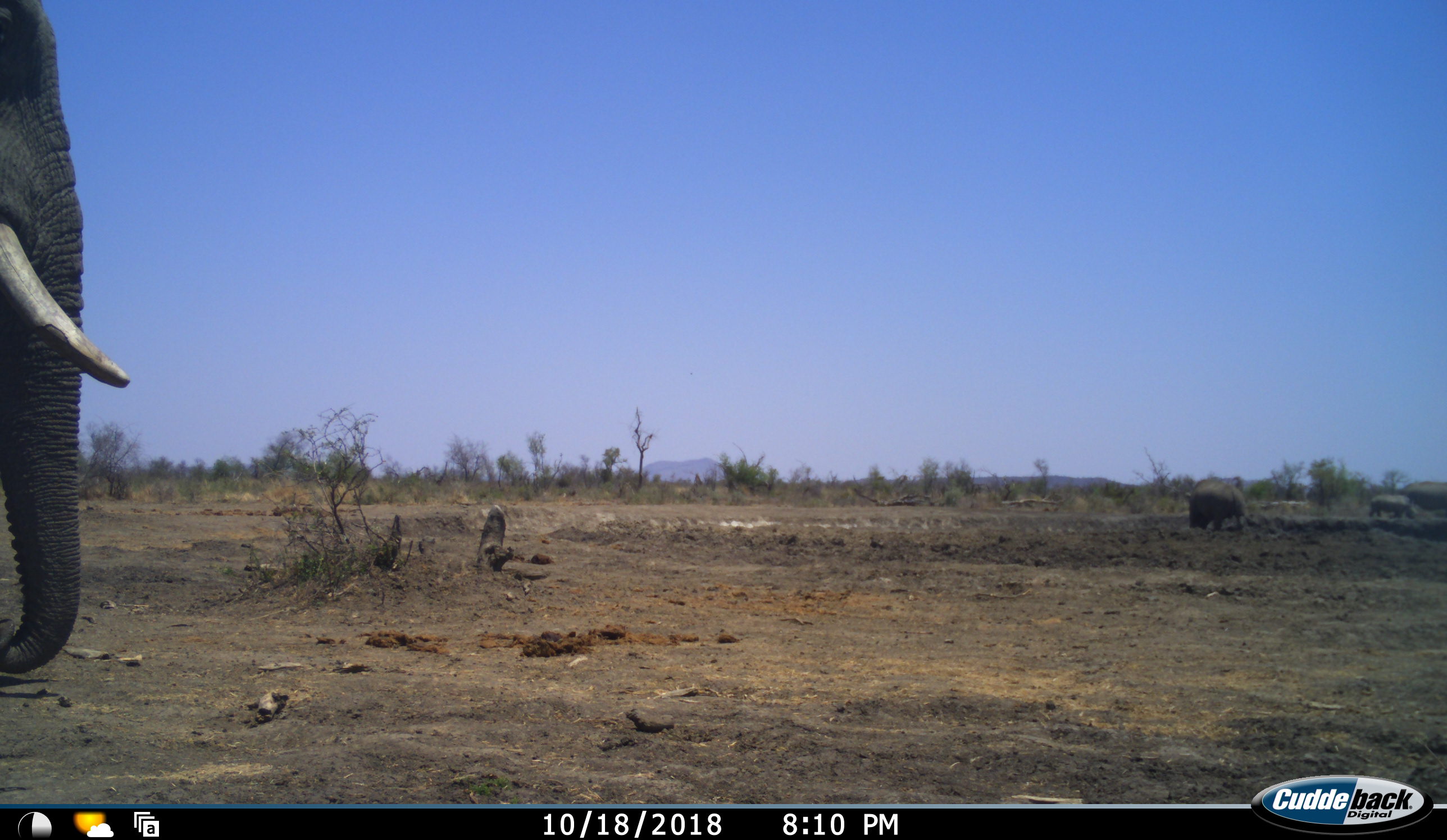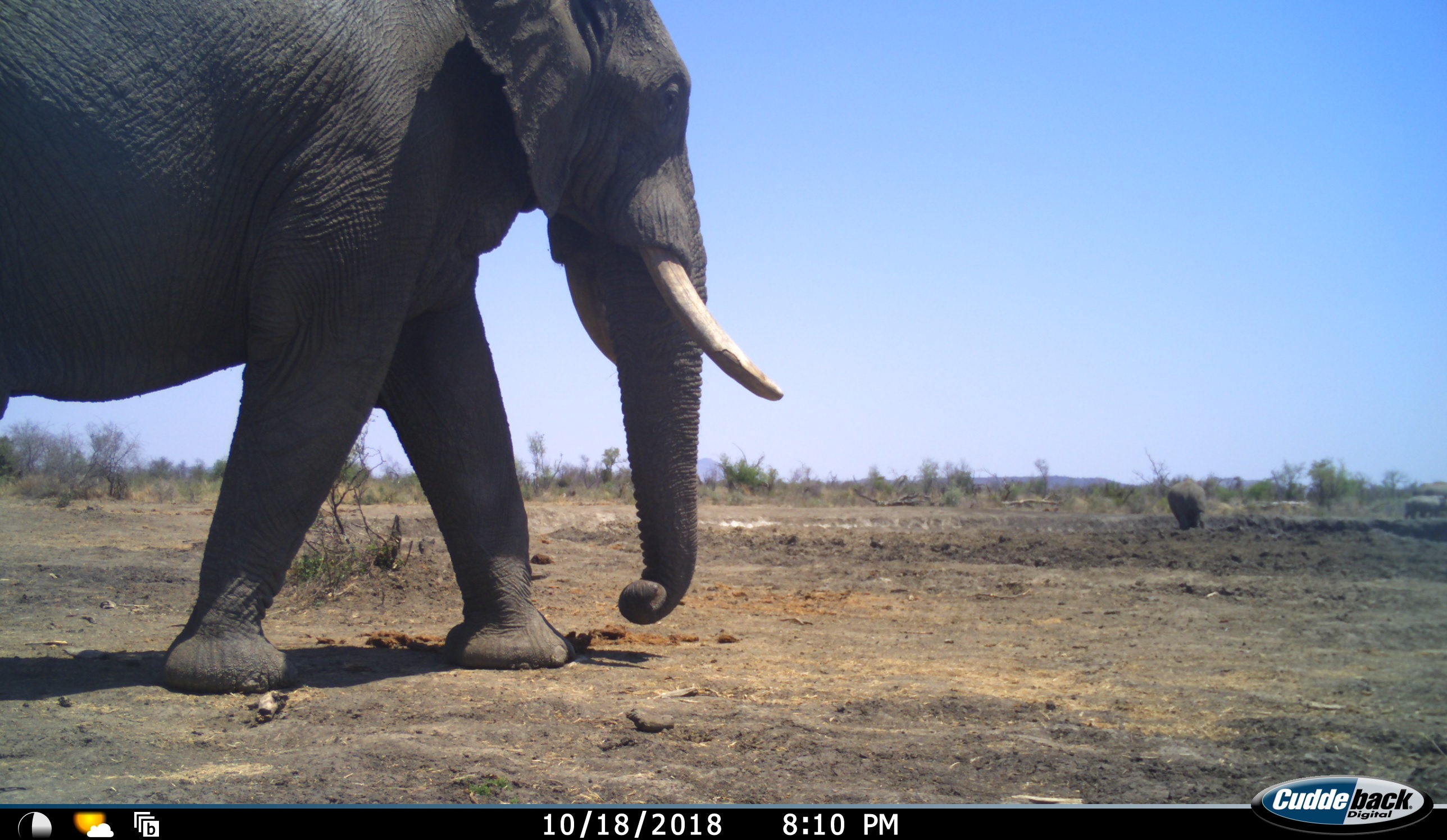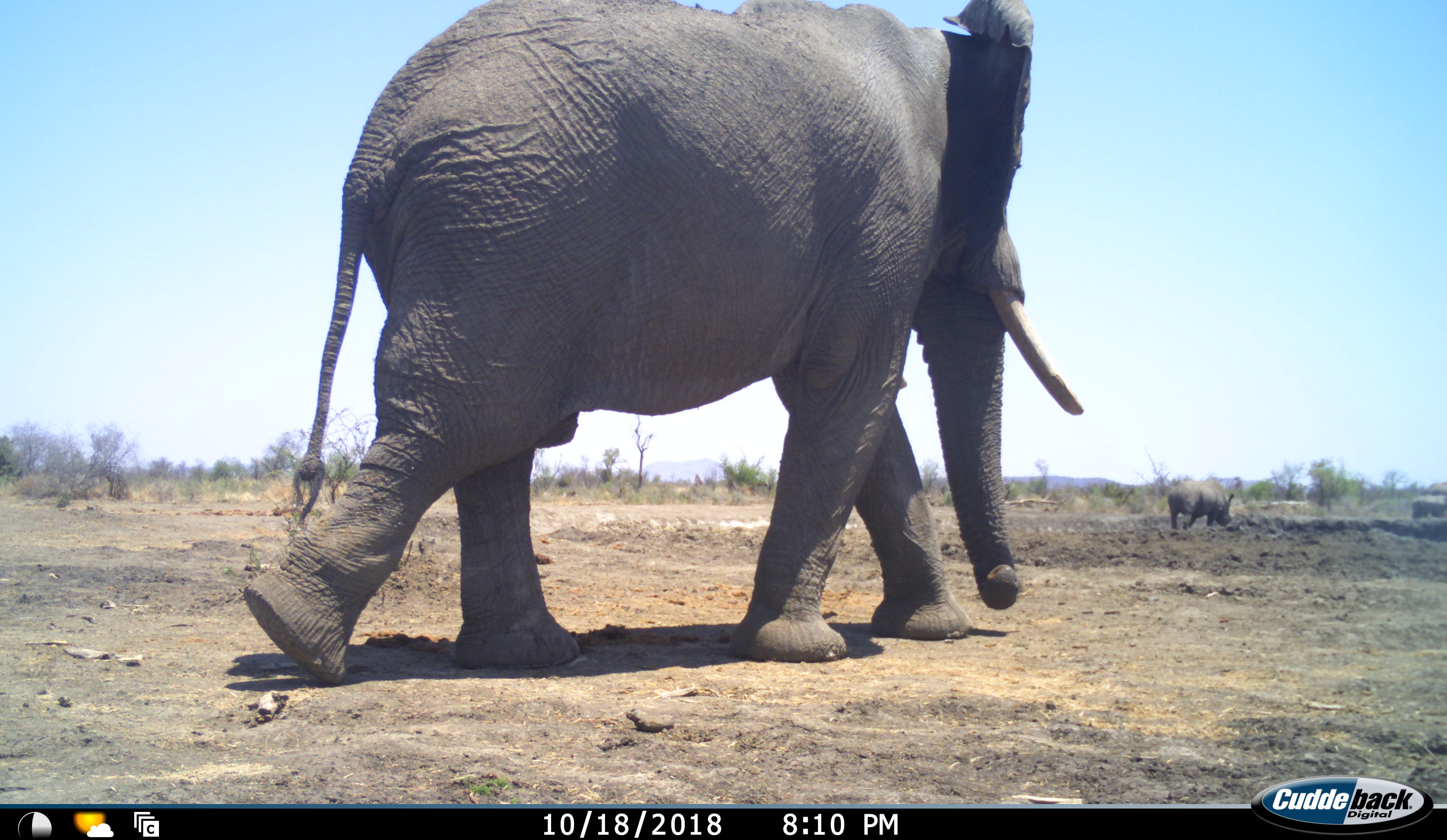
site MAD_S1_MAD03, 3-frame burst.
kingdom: Animalia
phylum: Chordata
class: Mammalia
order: Proboscidea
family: Elephantidae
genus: Loxodonta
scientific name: Loxodonta africana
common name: african bush elephant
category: elephant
Elephant (african bush elephant) (Loxodonta africana), count 1. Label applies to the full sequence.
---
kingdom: Animalia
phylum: Chordata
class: Mammalia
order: Perissodactyla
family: Rhinocerotidae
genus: Ceratotherium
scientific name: Ceratotherium simum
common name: white rhinoceros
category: rhinoceroswhite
Rhinoceroswhite (white rhinoceros) (Ceratotherium simum), count 3. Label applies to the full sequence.